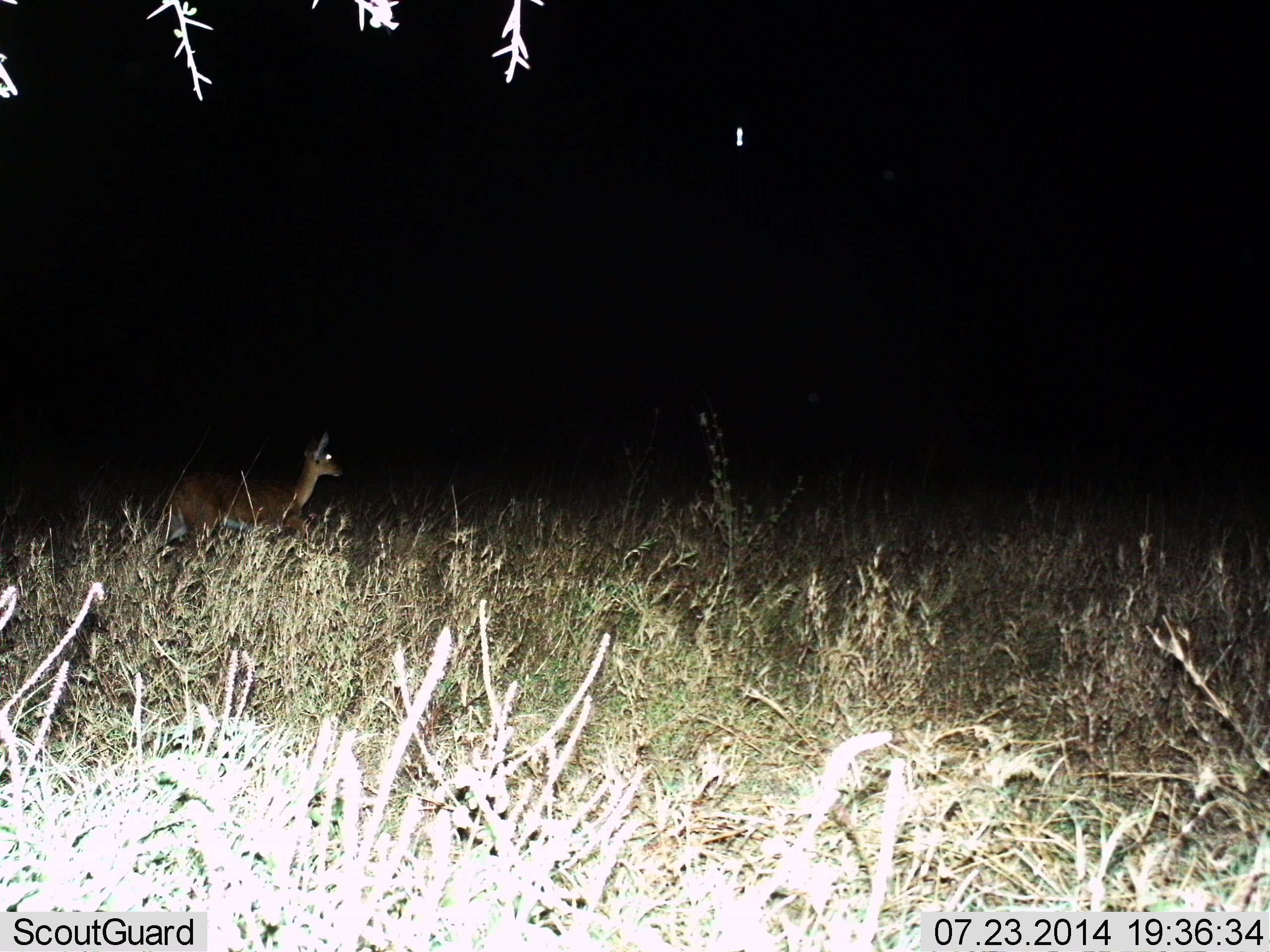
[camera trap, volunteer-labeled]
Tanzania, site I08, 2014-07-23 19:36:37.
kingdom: Animalia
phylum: Chordata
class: Mammalia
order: Artiodactyla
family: Bovidae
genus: Redunca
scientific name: Redunca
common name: reedbuck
Reedbuck (Redunca), count 1. Behavior (volunteer vote fractions): standing 90%, resting 0%, moving 10%, interacting 0%. Young present (vote fraction): 0%. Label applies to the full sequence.